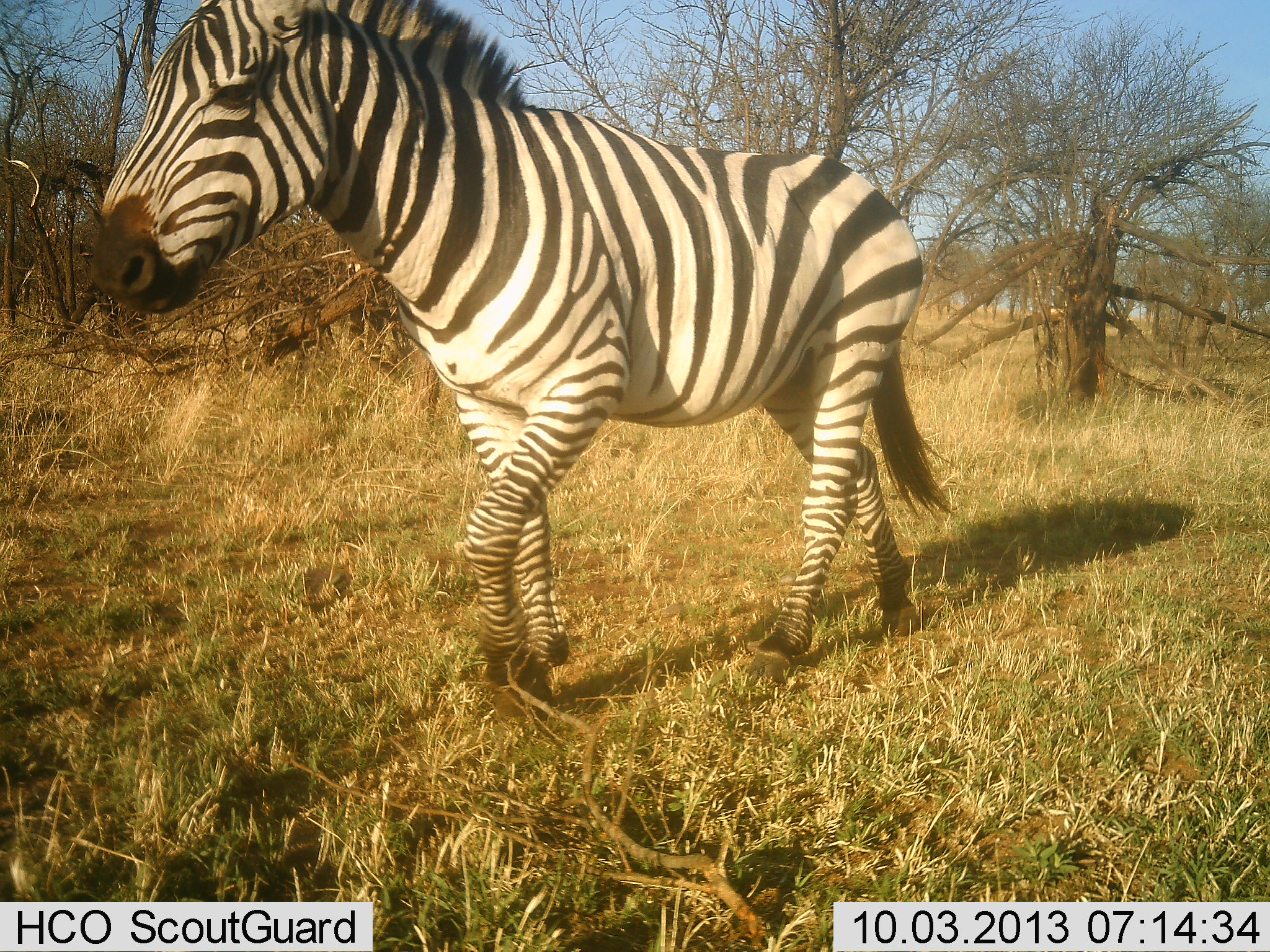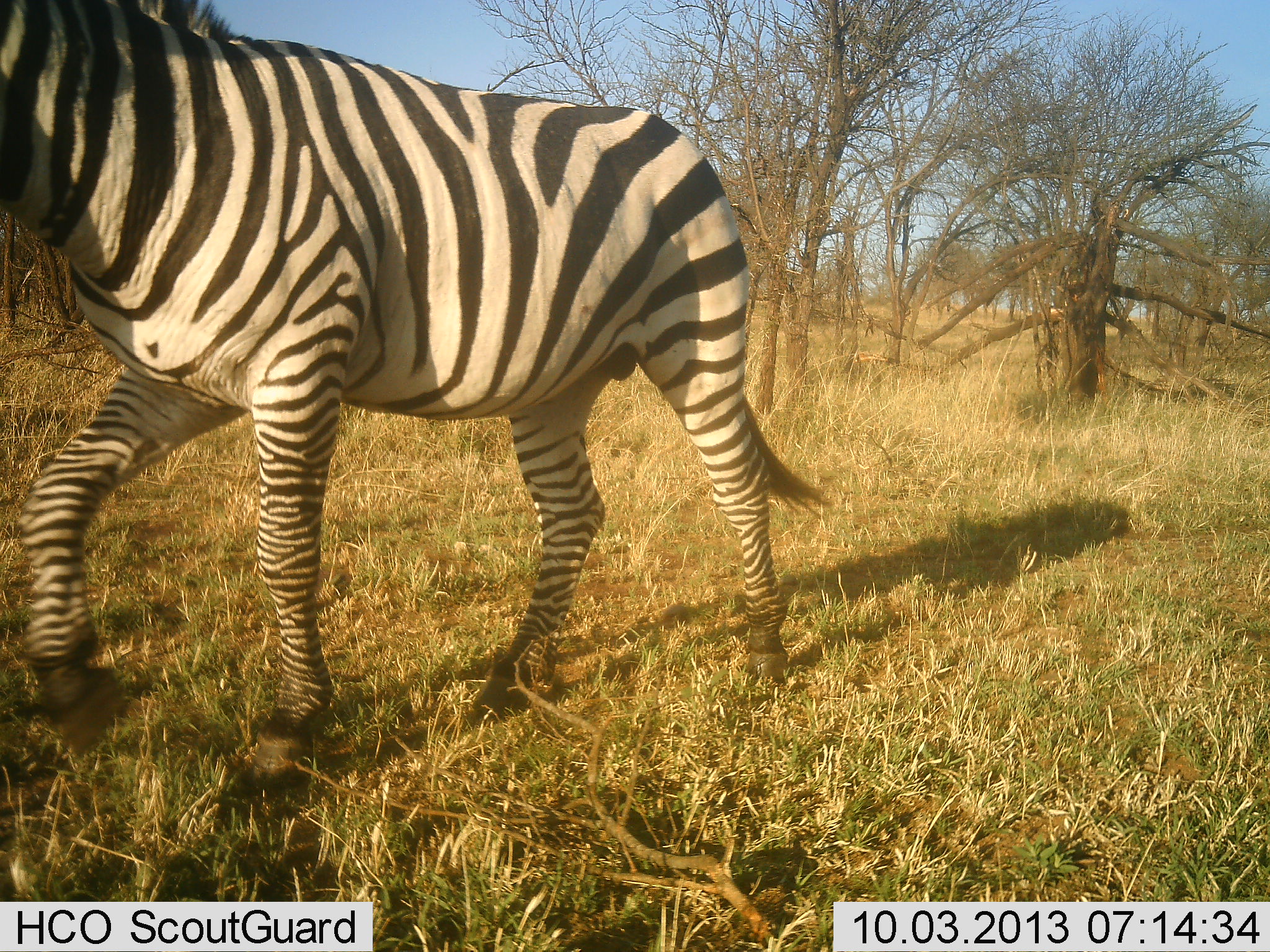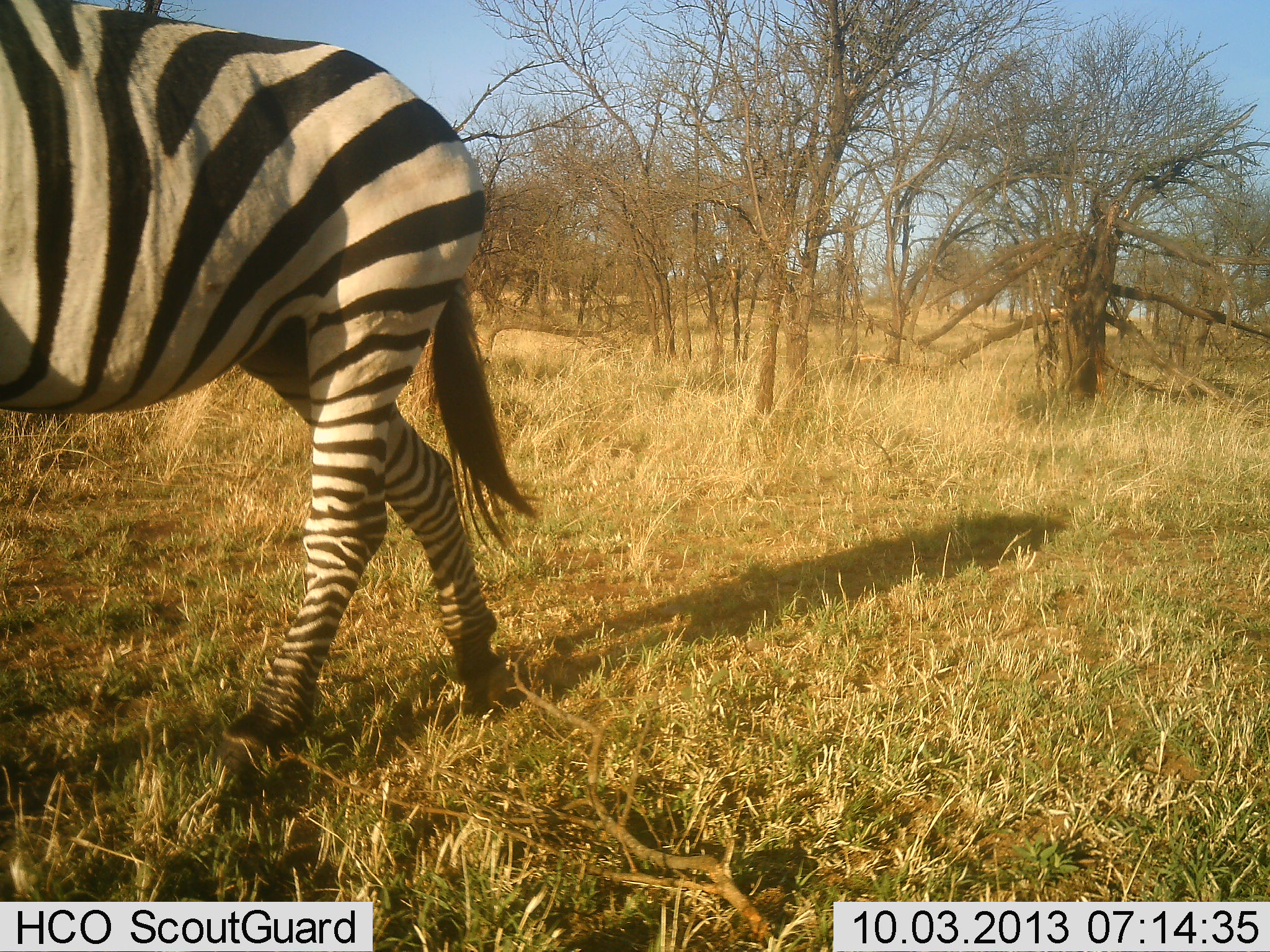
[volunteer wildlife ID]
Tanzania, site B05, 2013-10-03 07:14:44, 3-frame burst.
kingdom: Animalia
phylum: Chordata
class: Mammalia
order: Perissodactyla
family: Equidae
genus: Equus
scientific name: Equus quagga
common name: plains zebra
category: zebra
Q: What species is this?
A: Zebra (plains zebra) (Equus quagga).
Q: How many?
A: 1.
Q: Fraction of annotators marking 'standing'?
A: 7%.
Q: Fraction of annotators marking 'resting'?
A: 0%.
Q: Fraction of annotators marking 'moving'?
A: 100%.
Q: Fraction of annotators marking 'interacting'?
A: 0%.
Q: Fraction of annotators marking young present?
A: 0%.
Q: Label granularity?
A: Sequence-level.